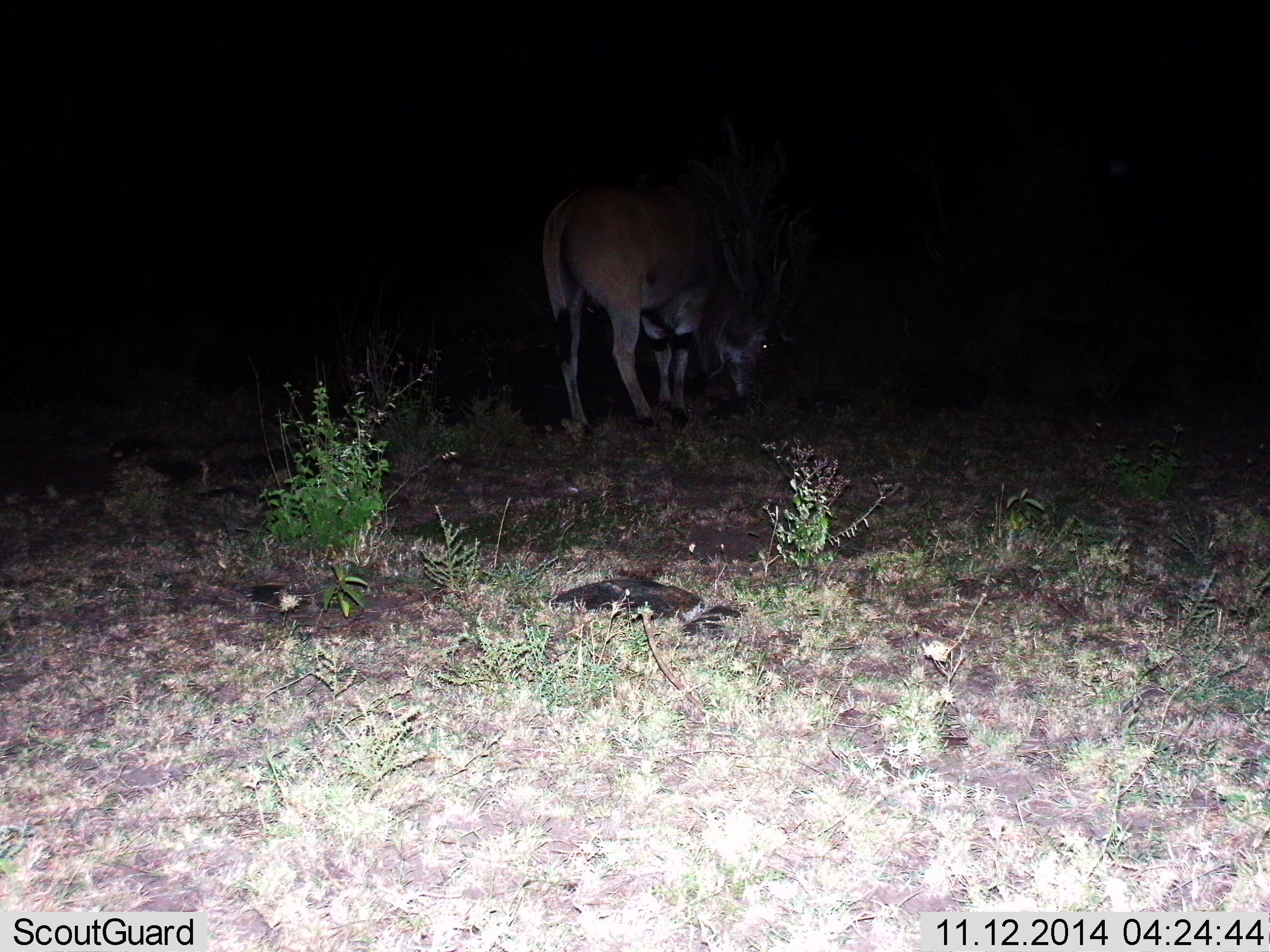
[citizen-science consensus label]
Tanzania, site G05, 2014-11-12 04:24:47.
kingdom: Animalia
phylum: Chordata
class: Mammalia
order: Artiodactyla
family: Bovidae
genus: Tragelaphus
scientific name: Tragelaphus oryx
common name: eland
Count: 1.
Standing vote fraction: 20%.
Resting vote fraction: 0%.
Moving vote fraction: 0%.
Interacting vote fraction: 10%.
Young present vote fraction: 0%.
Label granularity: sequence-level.